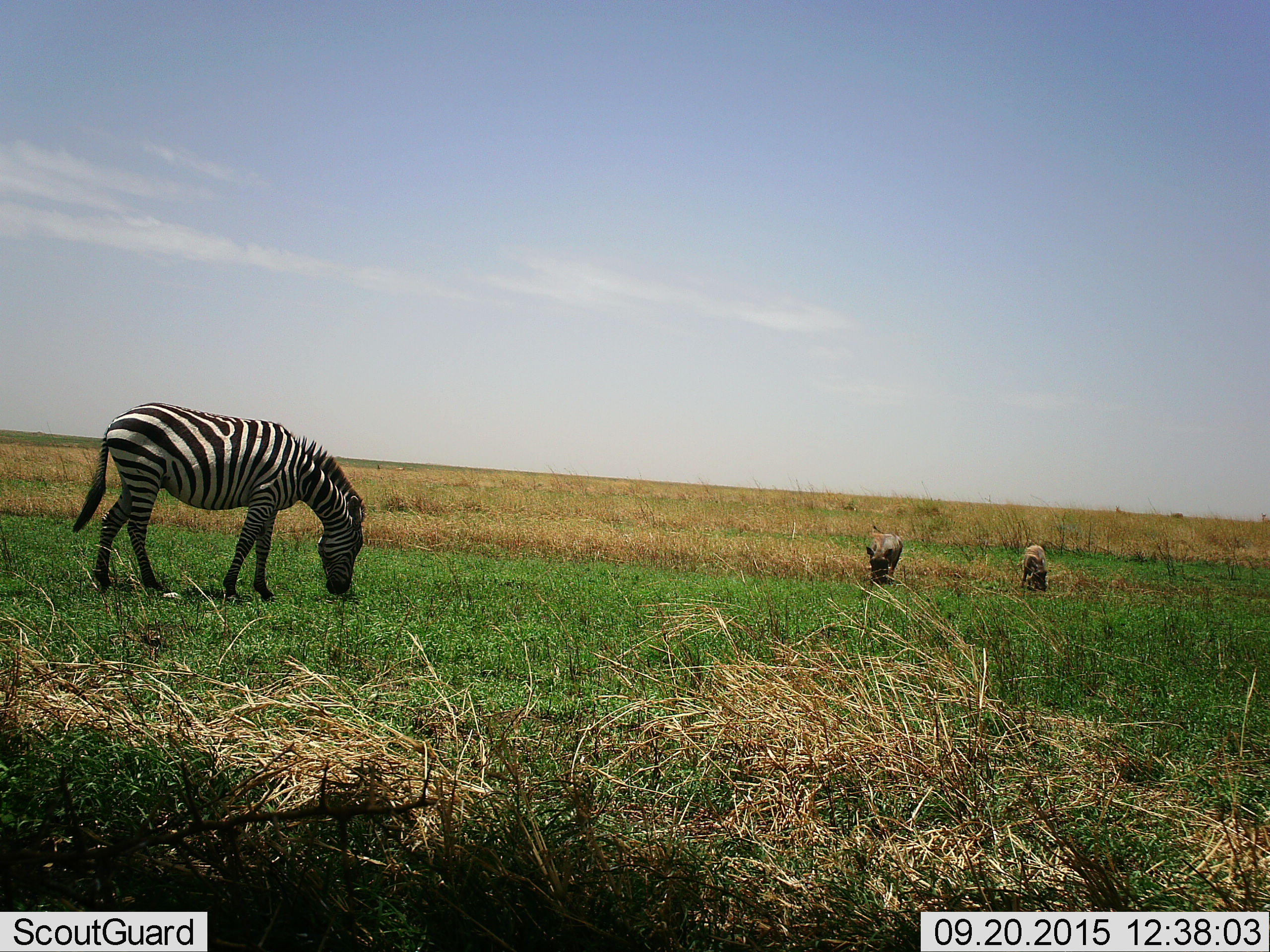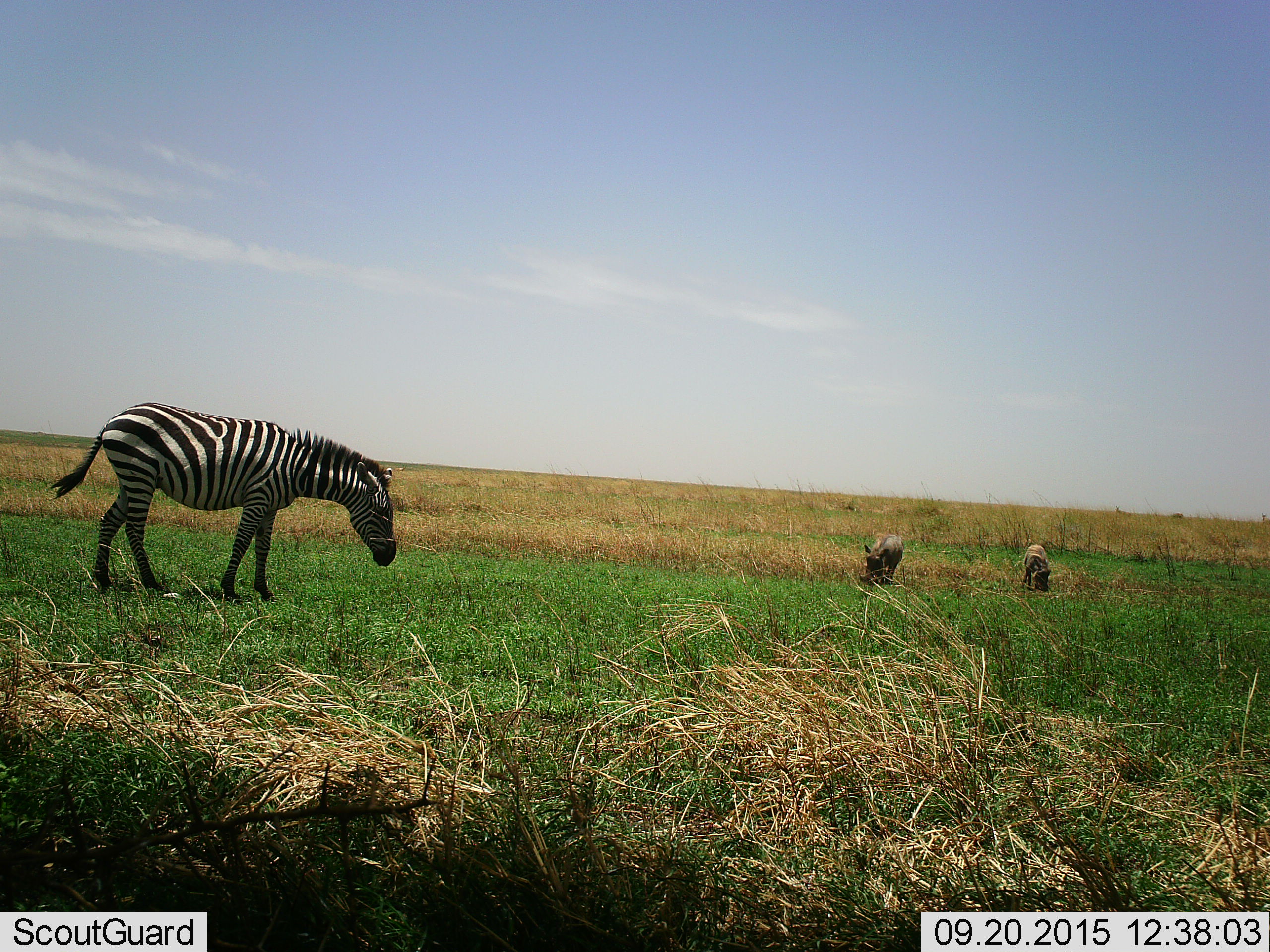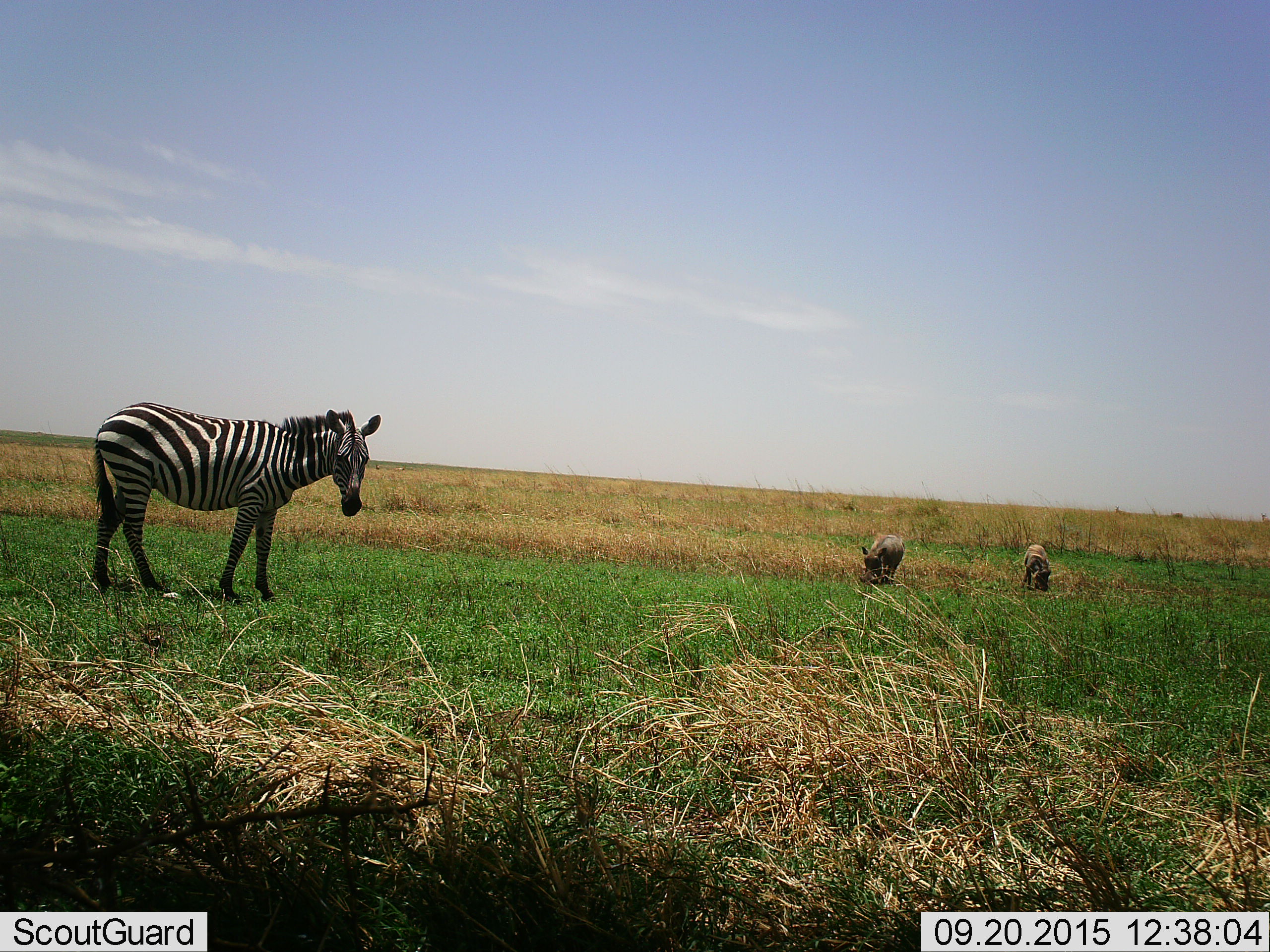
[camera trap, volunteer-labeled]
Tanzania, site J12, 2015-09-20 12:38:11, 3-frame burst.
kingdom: Animalia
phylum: Chordata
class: Mammalia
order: Artiodactyla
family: Suidae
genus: Phacochoerus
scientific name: Phacochoerus africanus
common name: warthog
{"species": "warthog (Phacochoerus africanus)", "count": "2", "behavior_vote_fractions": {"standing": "14%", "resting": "0%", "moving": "0%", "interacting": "0%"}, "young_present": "14%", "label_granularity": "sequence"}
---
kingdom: Animalia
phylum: Chordata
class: Mammalia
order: Perissodactyla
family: Equidae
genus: Equus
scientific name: Equus quagga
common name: plains zebra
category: zebra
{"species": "zebra (plains zebra) (Equus quagga)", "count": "1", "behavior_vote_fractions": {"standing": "33%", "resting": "0%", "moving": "11%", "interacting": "0%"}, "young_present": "0%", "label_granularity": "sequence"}